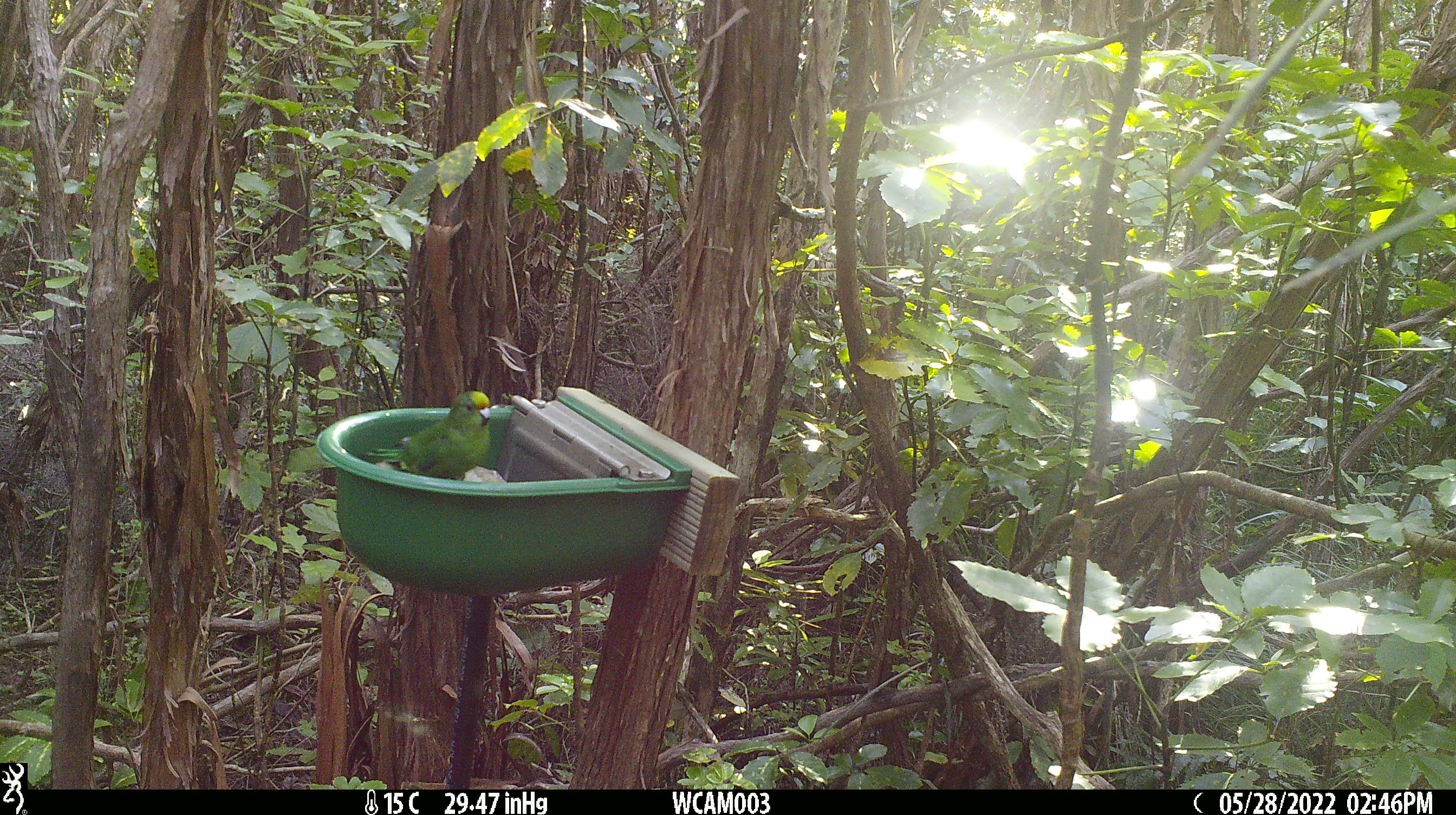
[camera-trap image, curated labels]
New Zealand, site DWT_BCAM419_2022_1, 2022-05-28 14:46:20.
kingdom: Animalia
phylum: Chordata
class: Aves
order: Psittaciformes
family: Psittaculidae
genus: Cyanoramphus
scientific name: Cyanoramphus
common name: parakeet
Parakeet (Cyanoramphus).